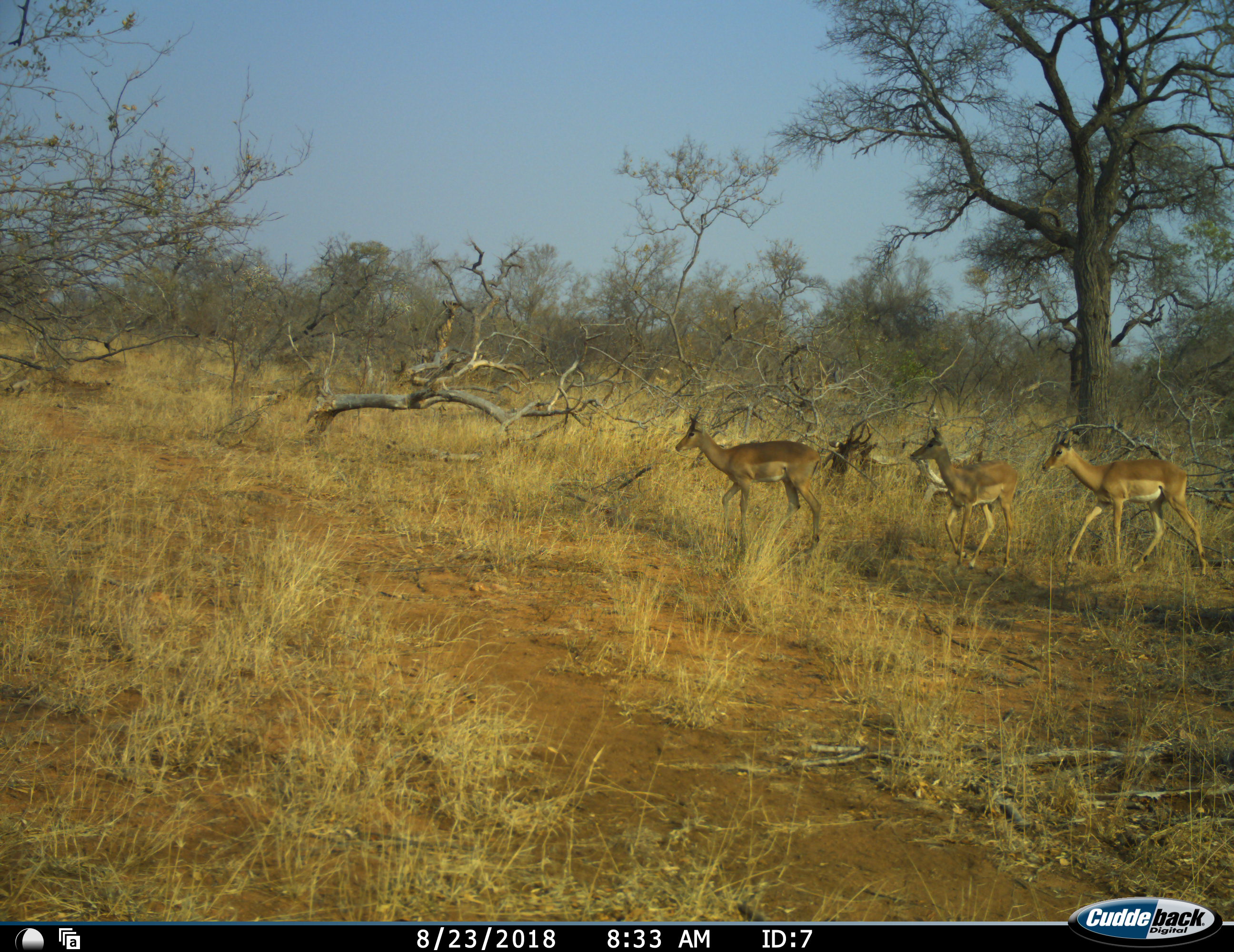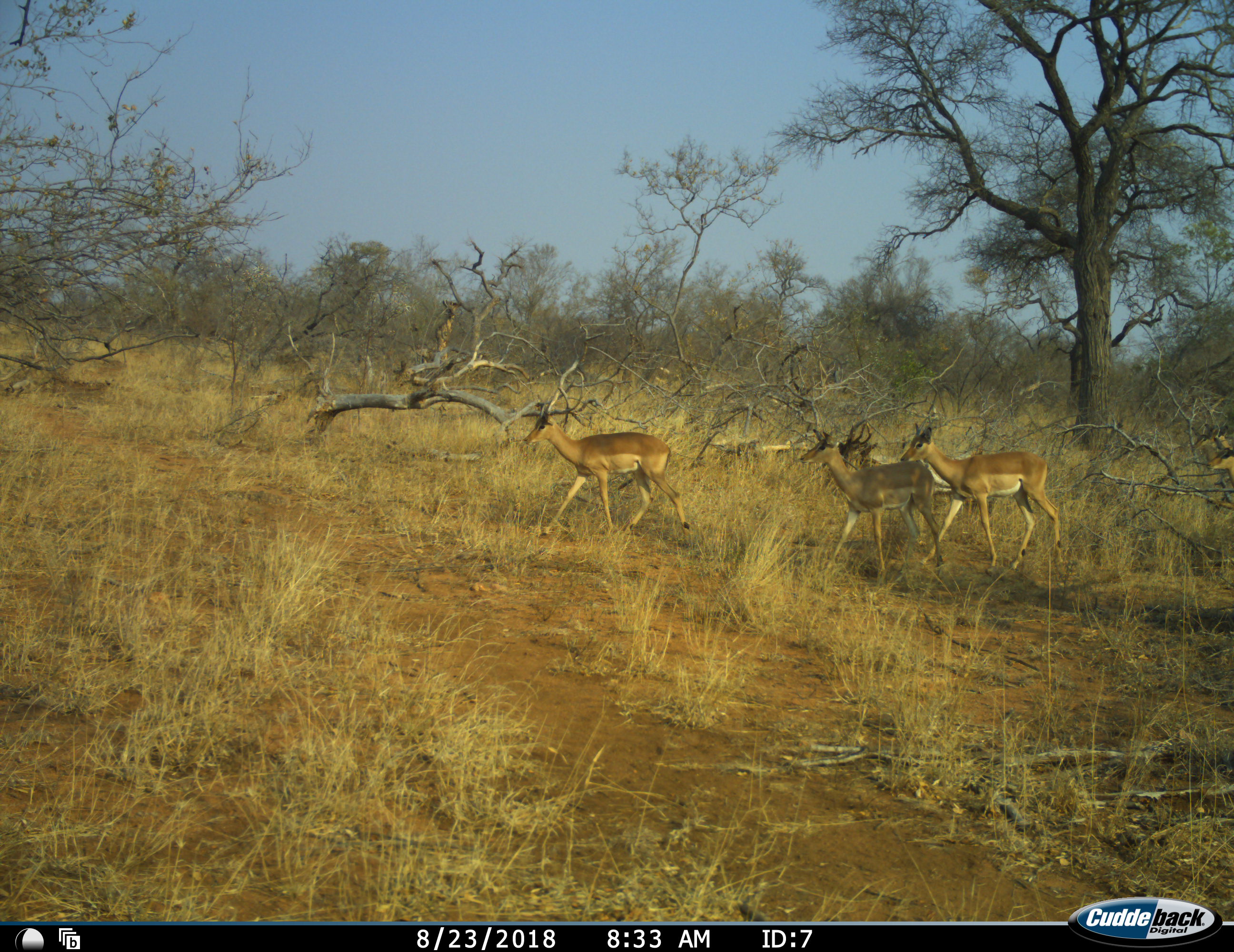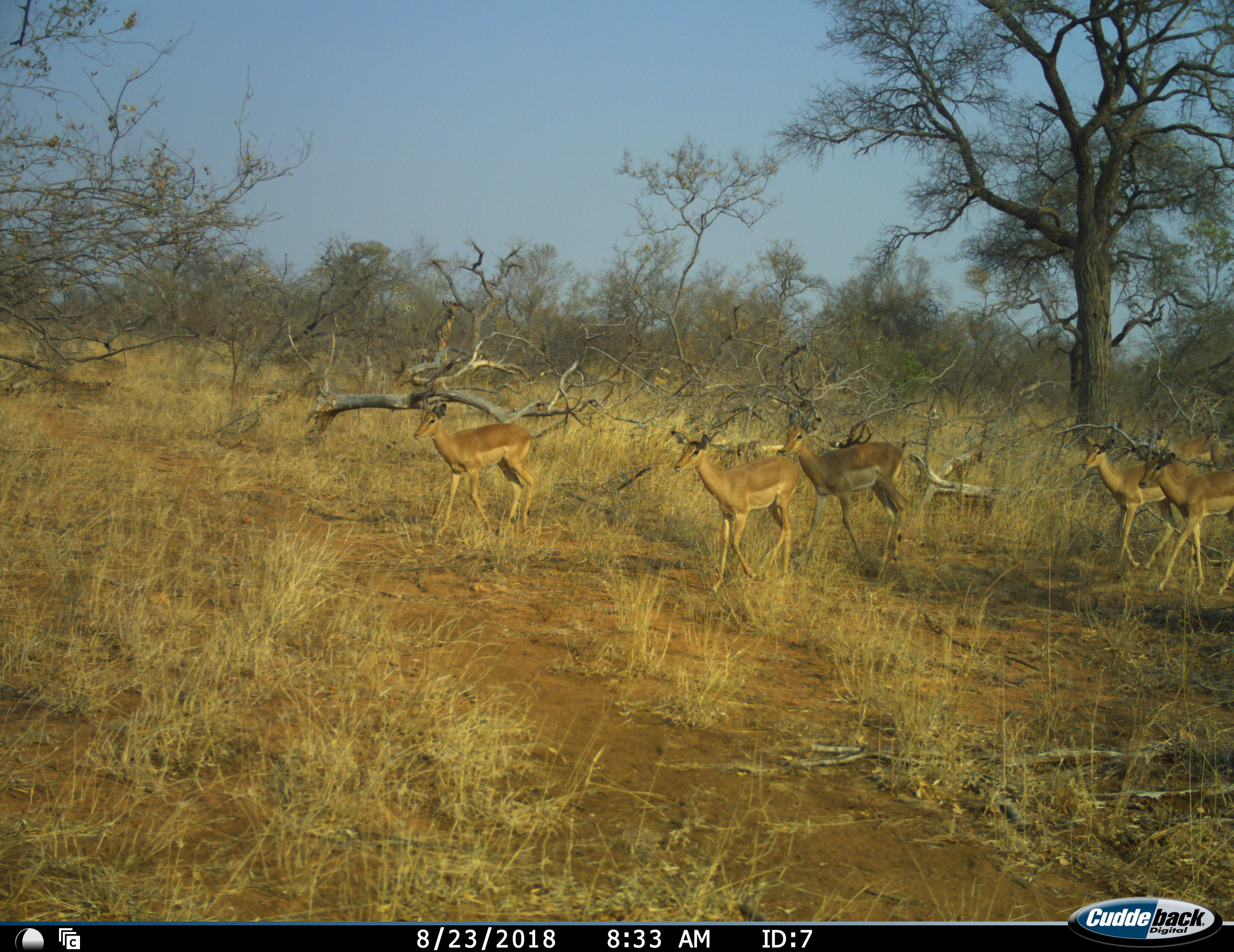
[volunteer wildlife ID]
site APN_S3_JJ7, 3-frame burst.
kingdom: Animalia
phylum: Chordata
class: Mammalia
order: Artiodactyla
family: Bovidae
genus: Aepyceros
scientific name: Aepyceros melampus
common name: impala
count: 5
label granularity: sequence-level